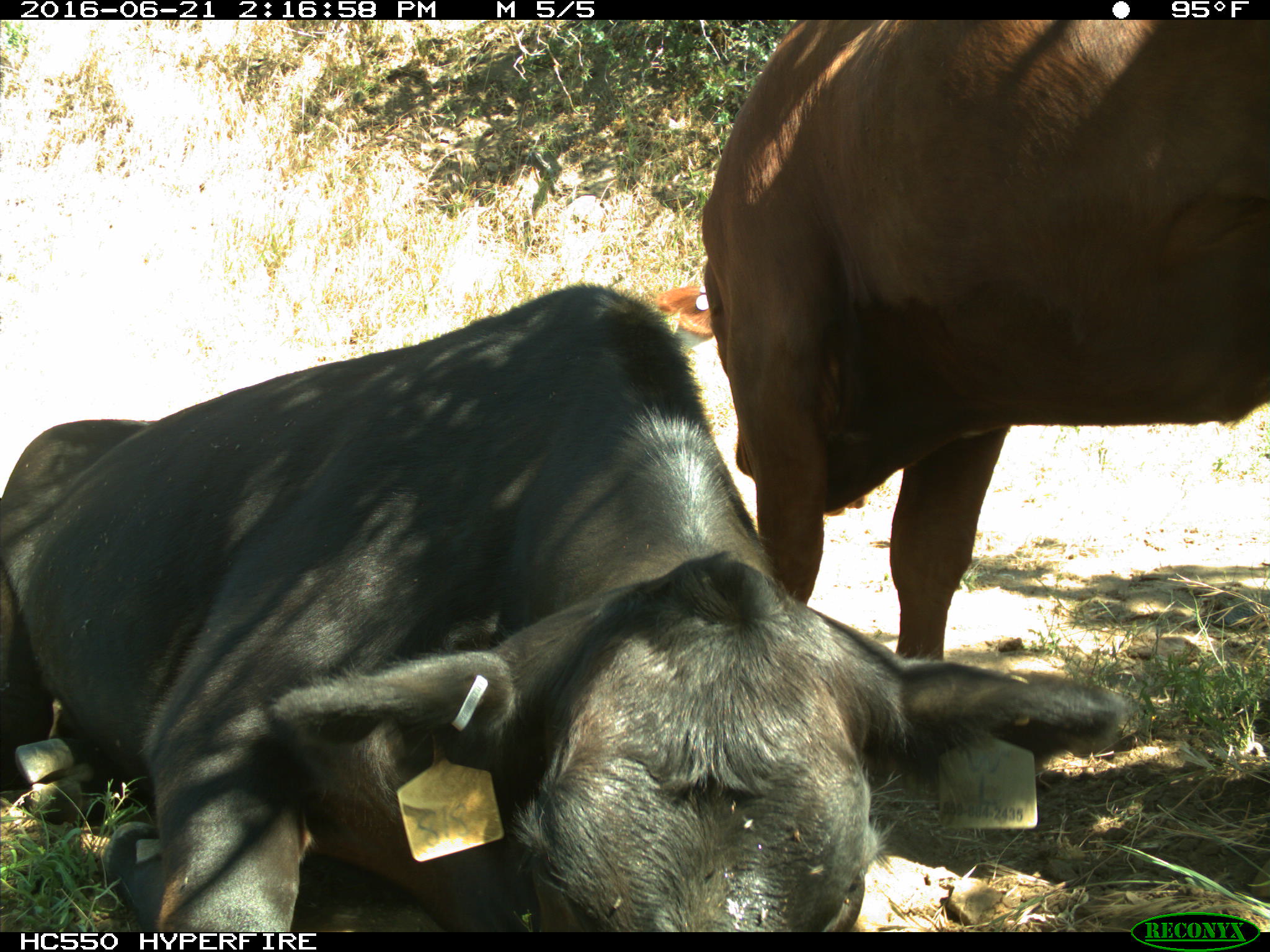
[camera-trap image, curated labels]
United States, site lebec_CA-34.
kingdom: Animalia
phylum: Chordata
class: Mammalia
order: Artiodactyla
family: Bovidae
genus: Bos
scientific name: Bos taurus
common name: domestic cow